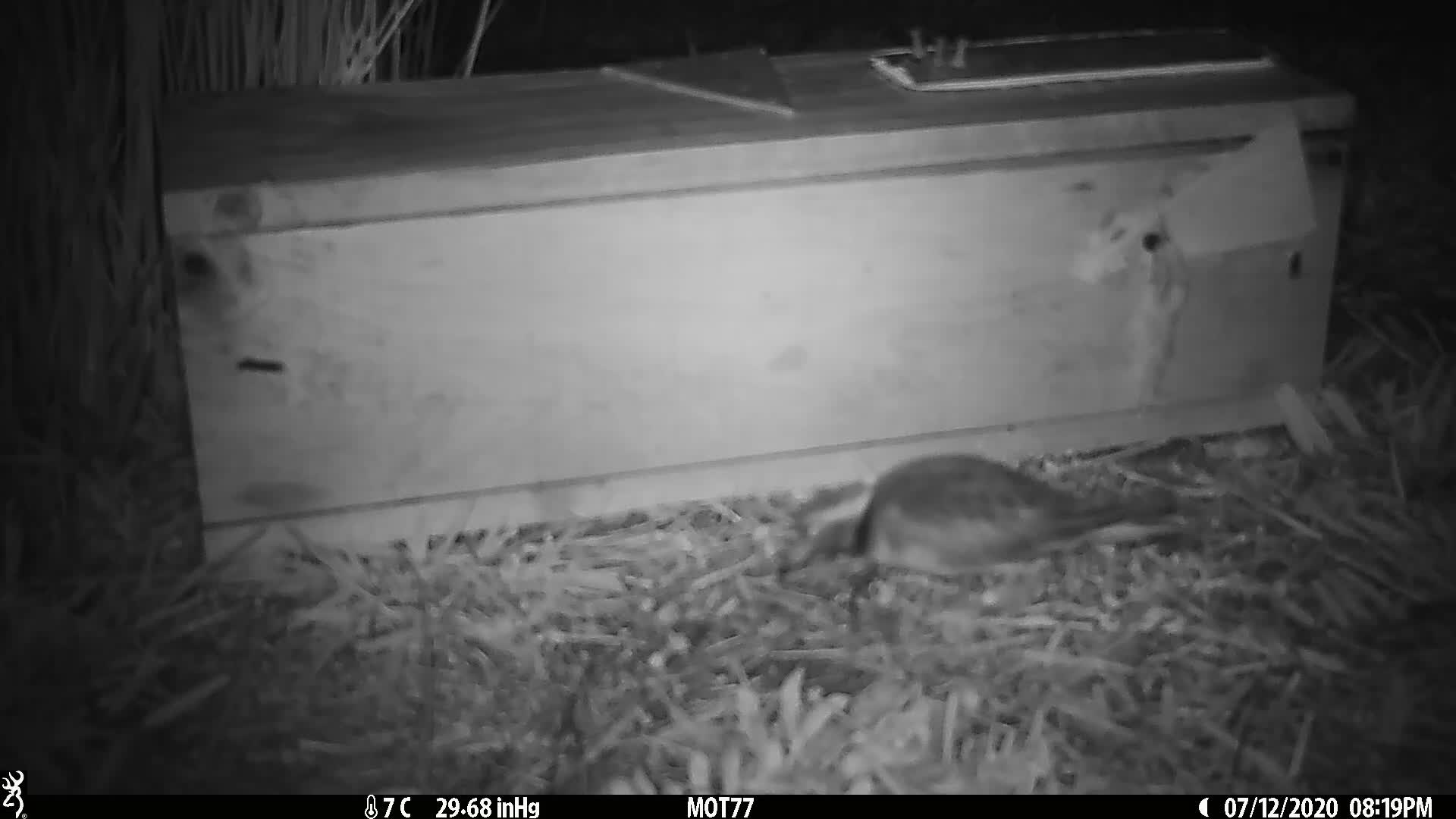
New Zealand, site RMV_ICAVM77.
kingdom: Animalia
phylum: Chordata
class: Aves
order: Charadriiformes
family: Charadriidae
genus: Thinornis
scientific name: Thinornis novaeseelandiae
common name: shore plover